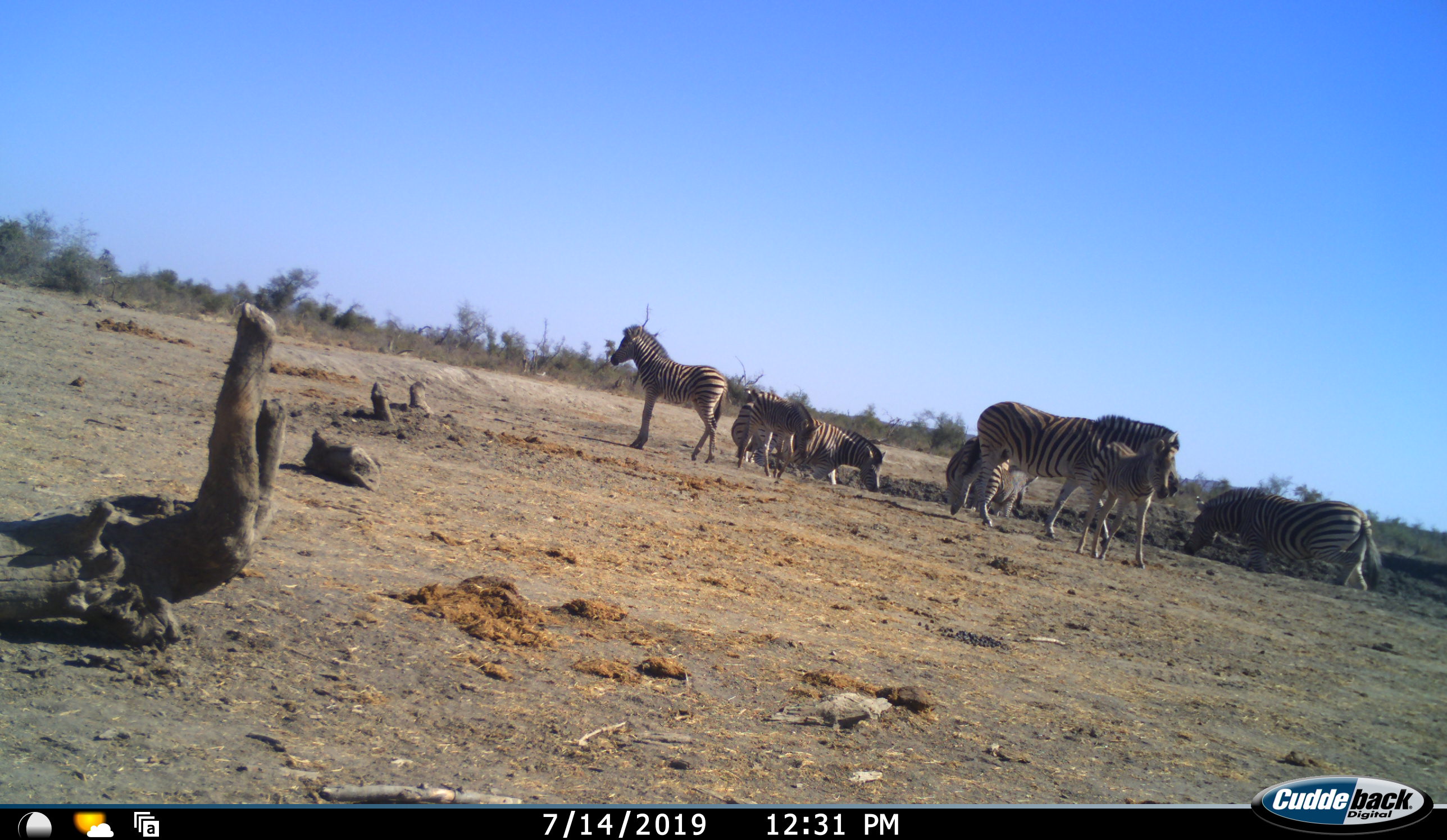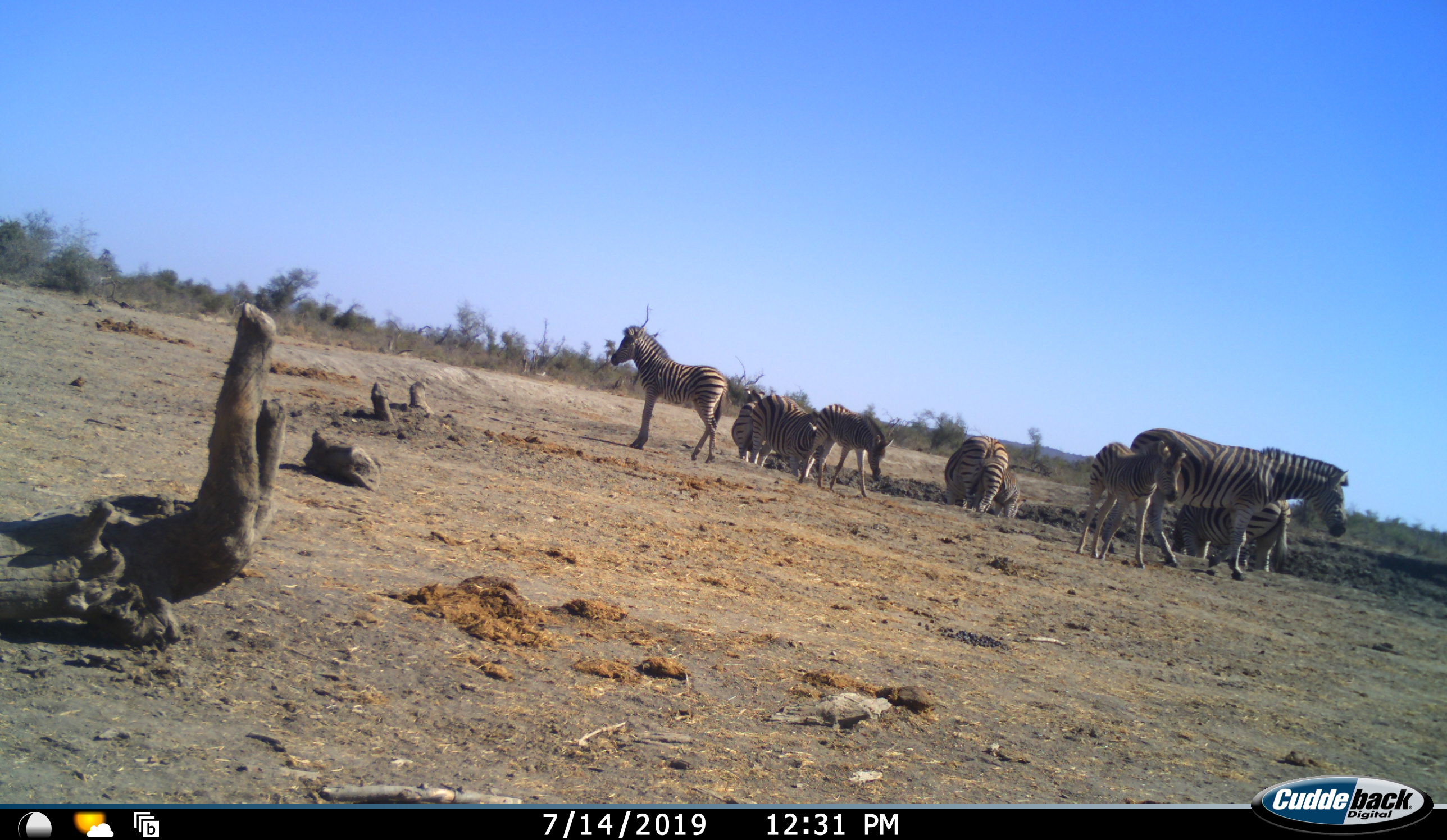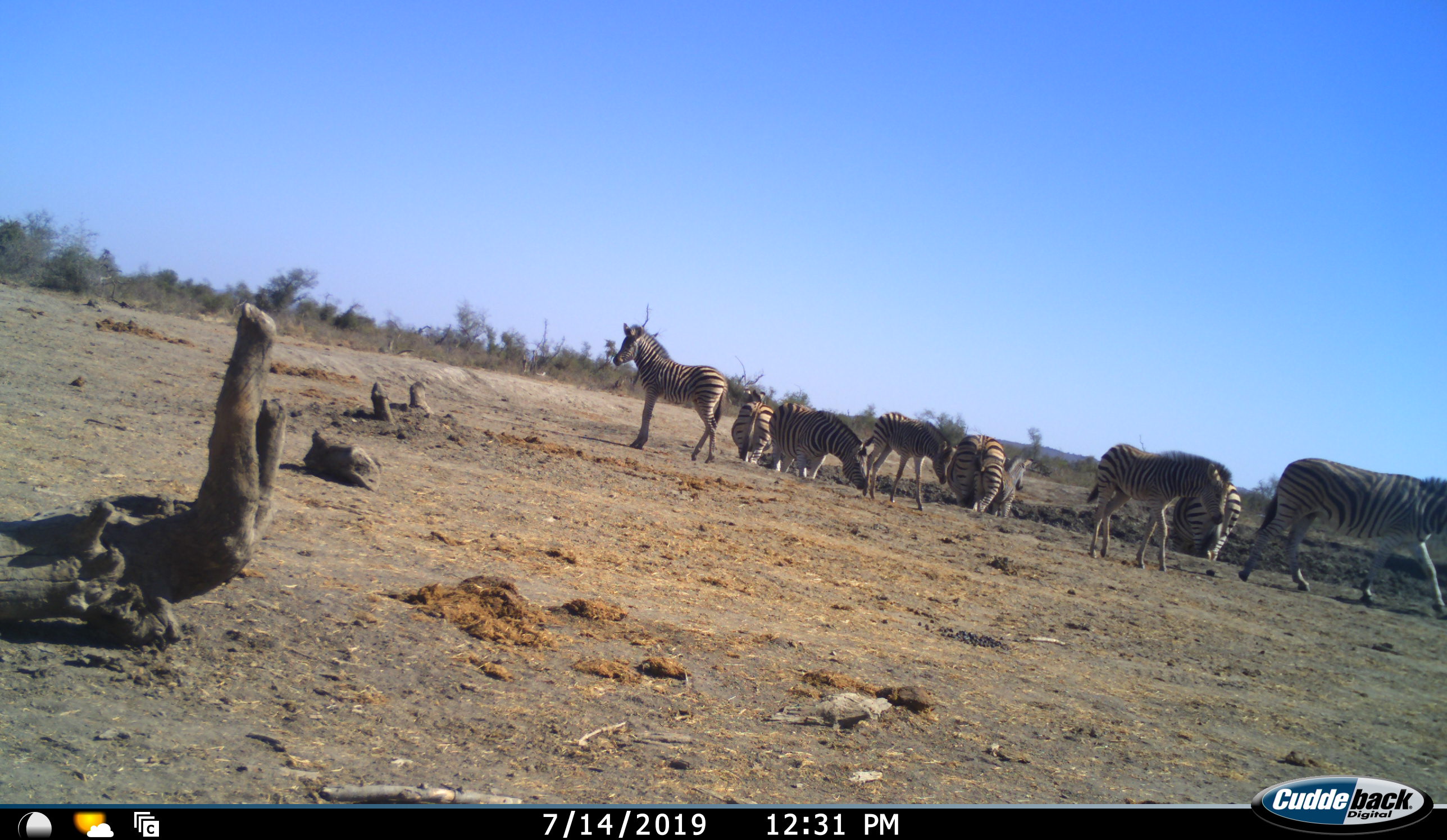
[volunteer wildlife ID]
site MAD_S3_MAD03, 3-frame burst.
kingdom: Animalia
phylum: Chordata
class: Mammalia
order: Perissodactyla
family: Equidae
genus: Equus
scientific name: Equus quagga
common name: plains zebra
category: zebraplains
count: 9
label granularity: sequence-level